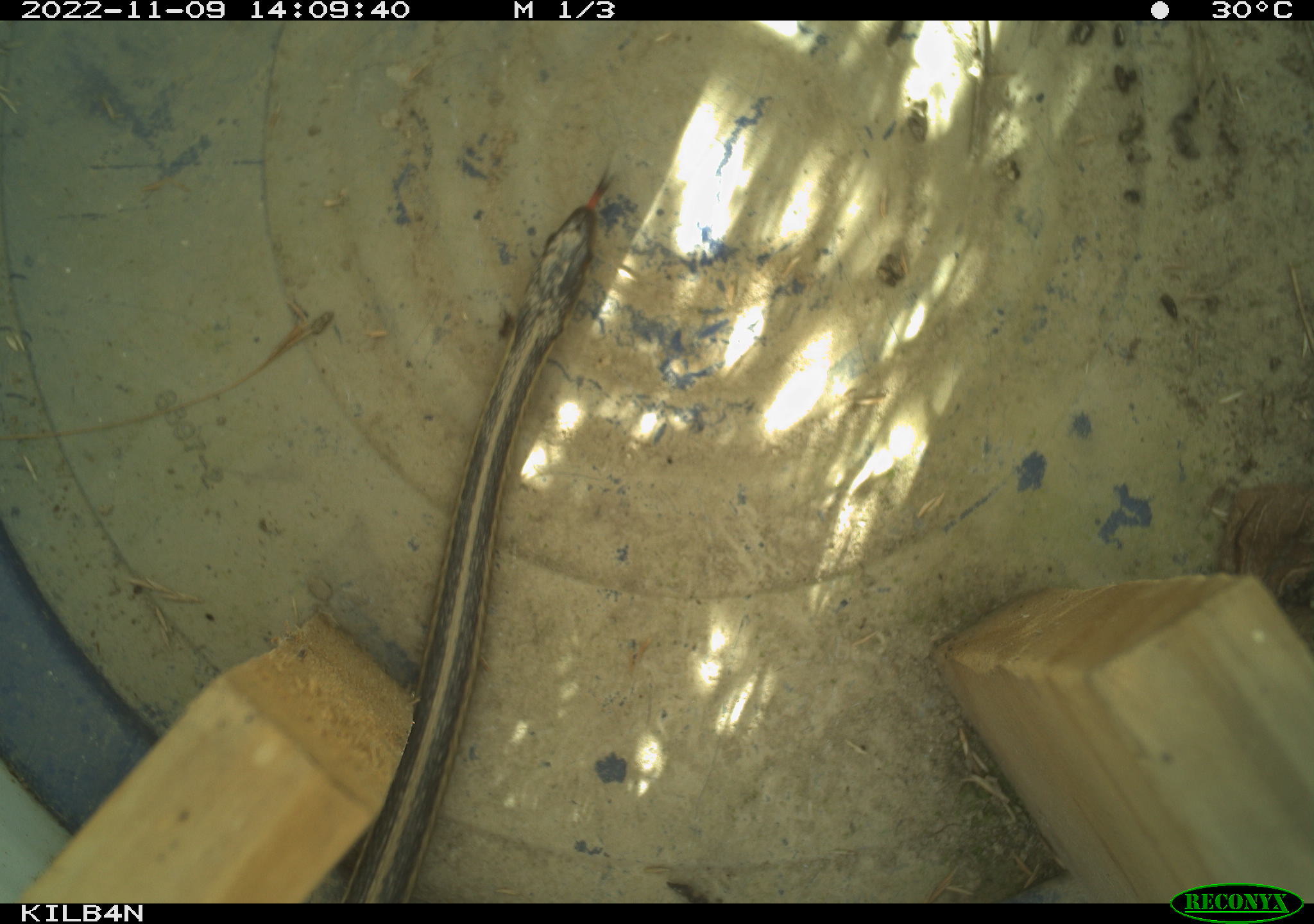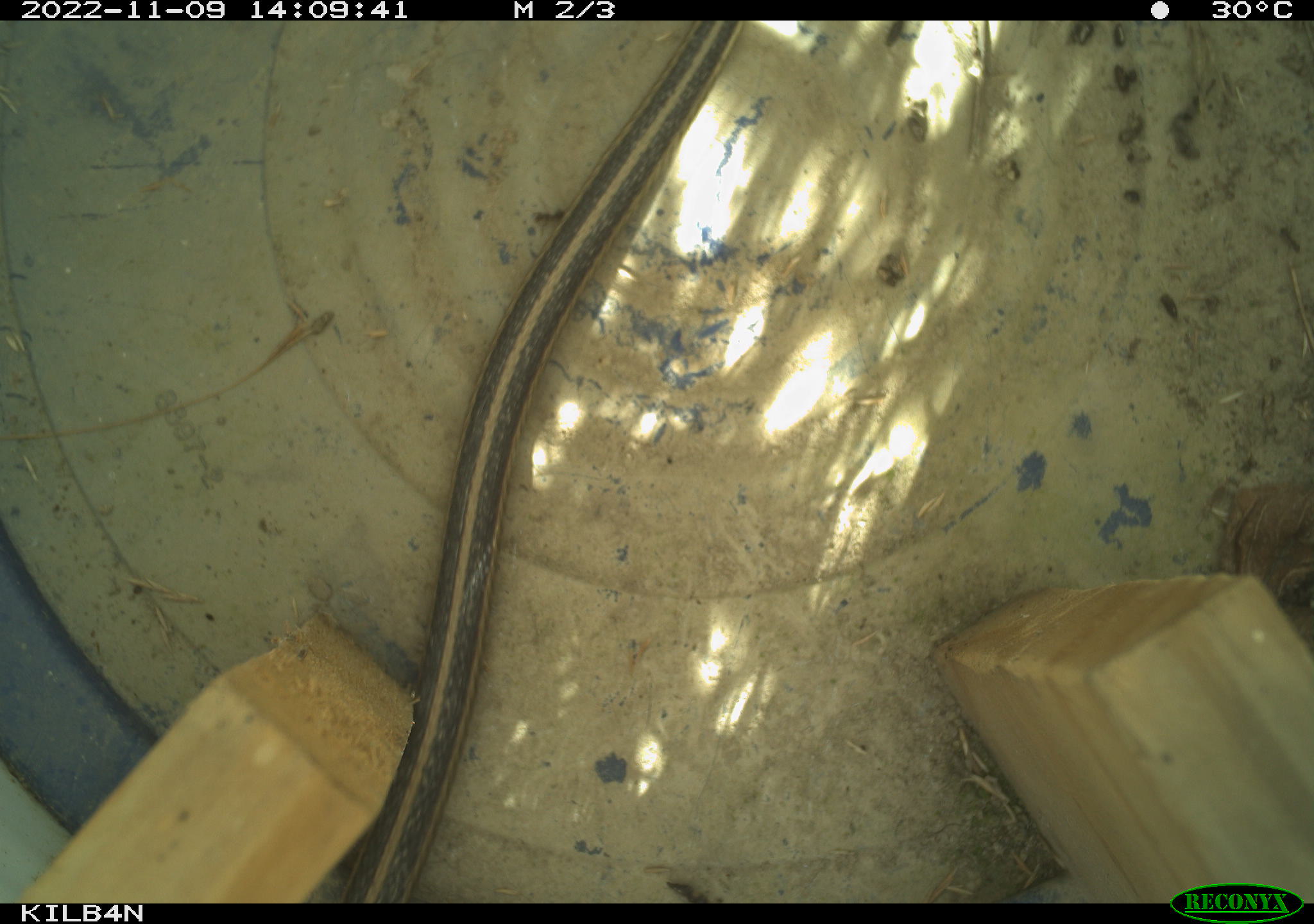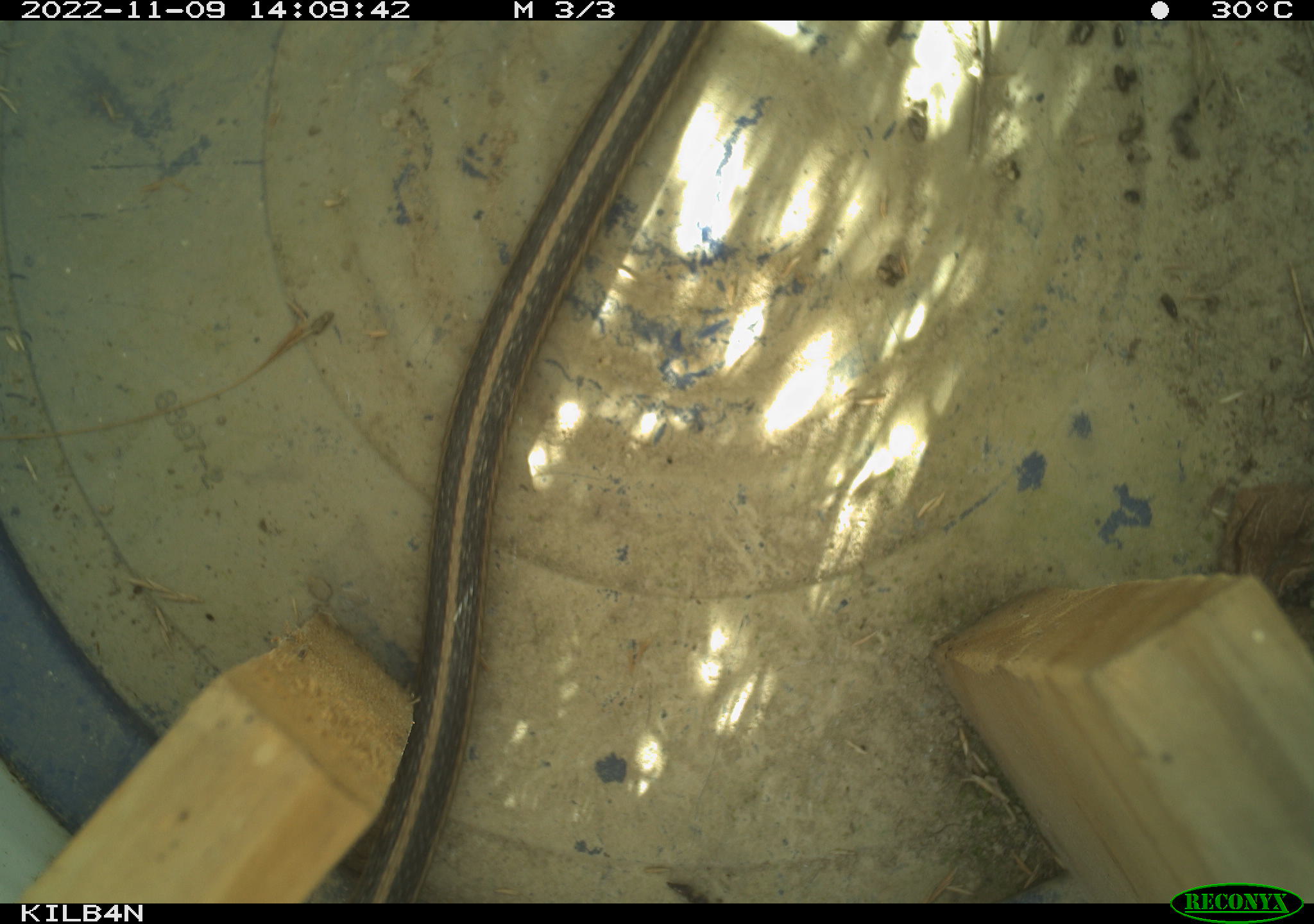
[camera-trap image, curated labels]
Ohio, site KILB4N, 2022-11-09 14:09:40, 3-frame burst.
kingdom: Animalia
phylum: Chordata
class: Reptilia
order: Squamata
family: Colubridae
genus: Thamnophis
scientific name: Thamnophis sirtalis sirtalis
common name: eastern gartersnake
Eastern gartersnake (Thamnophis sirtalis sirtalis).